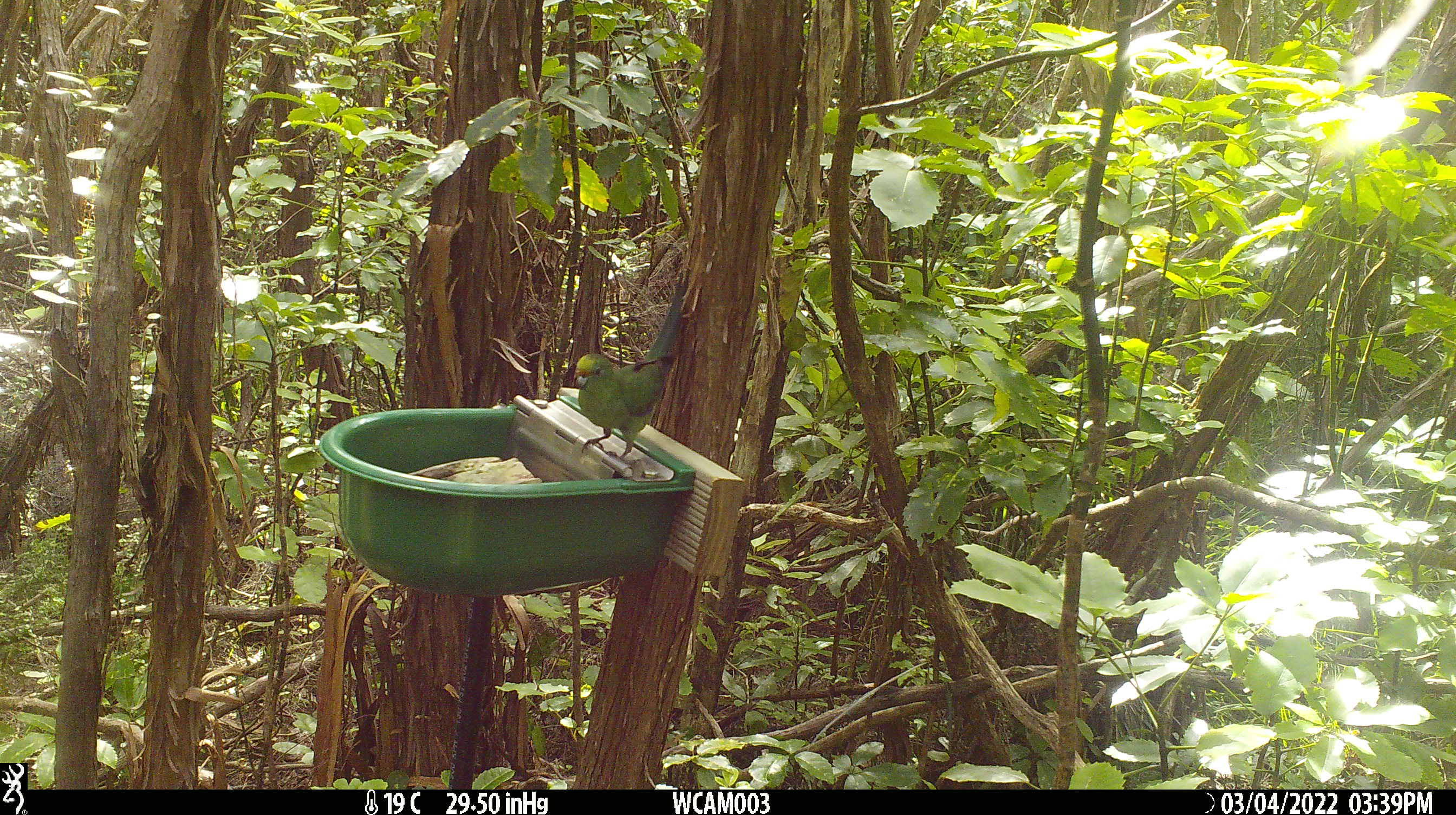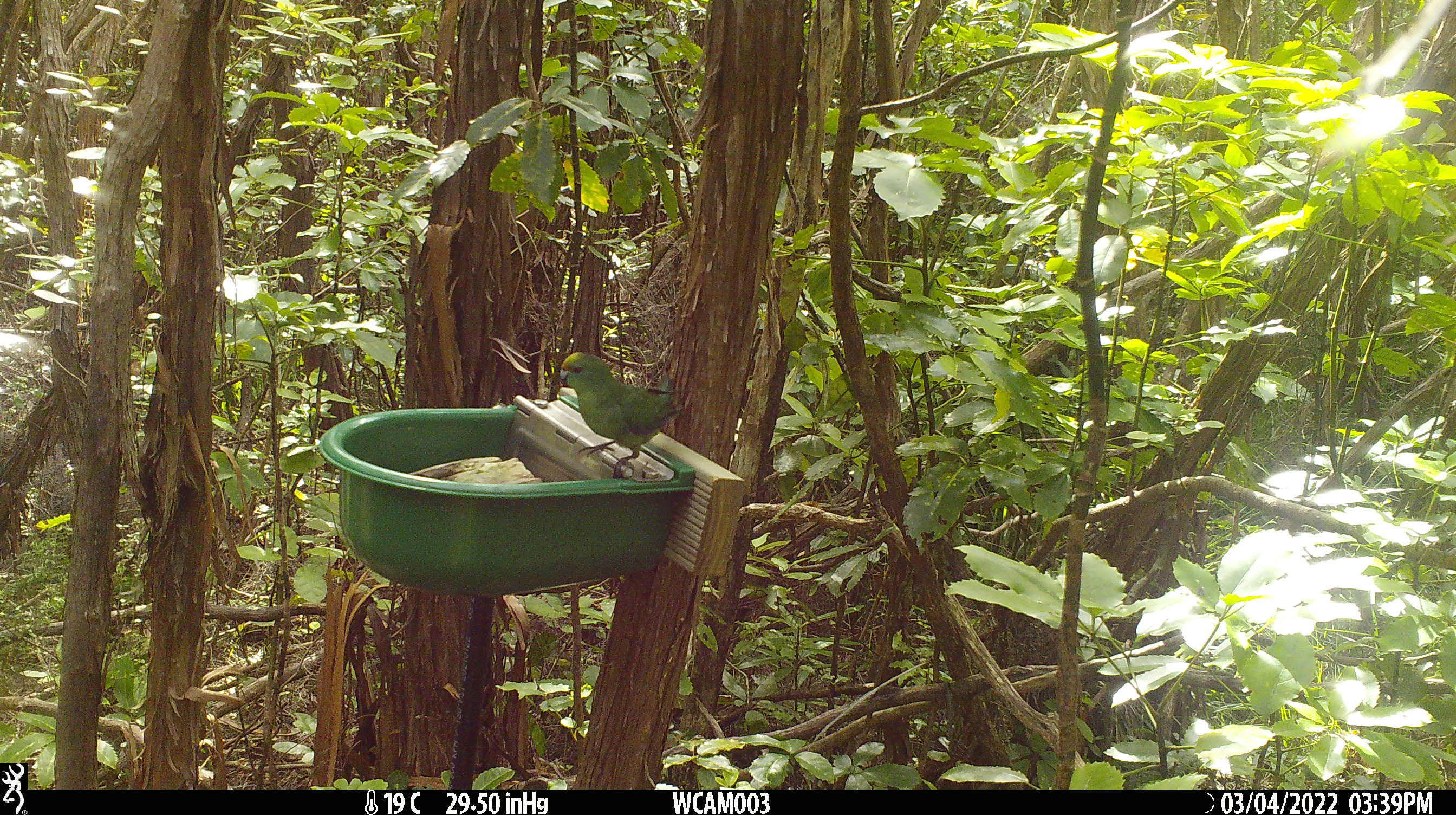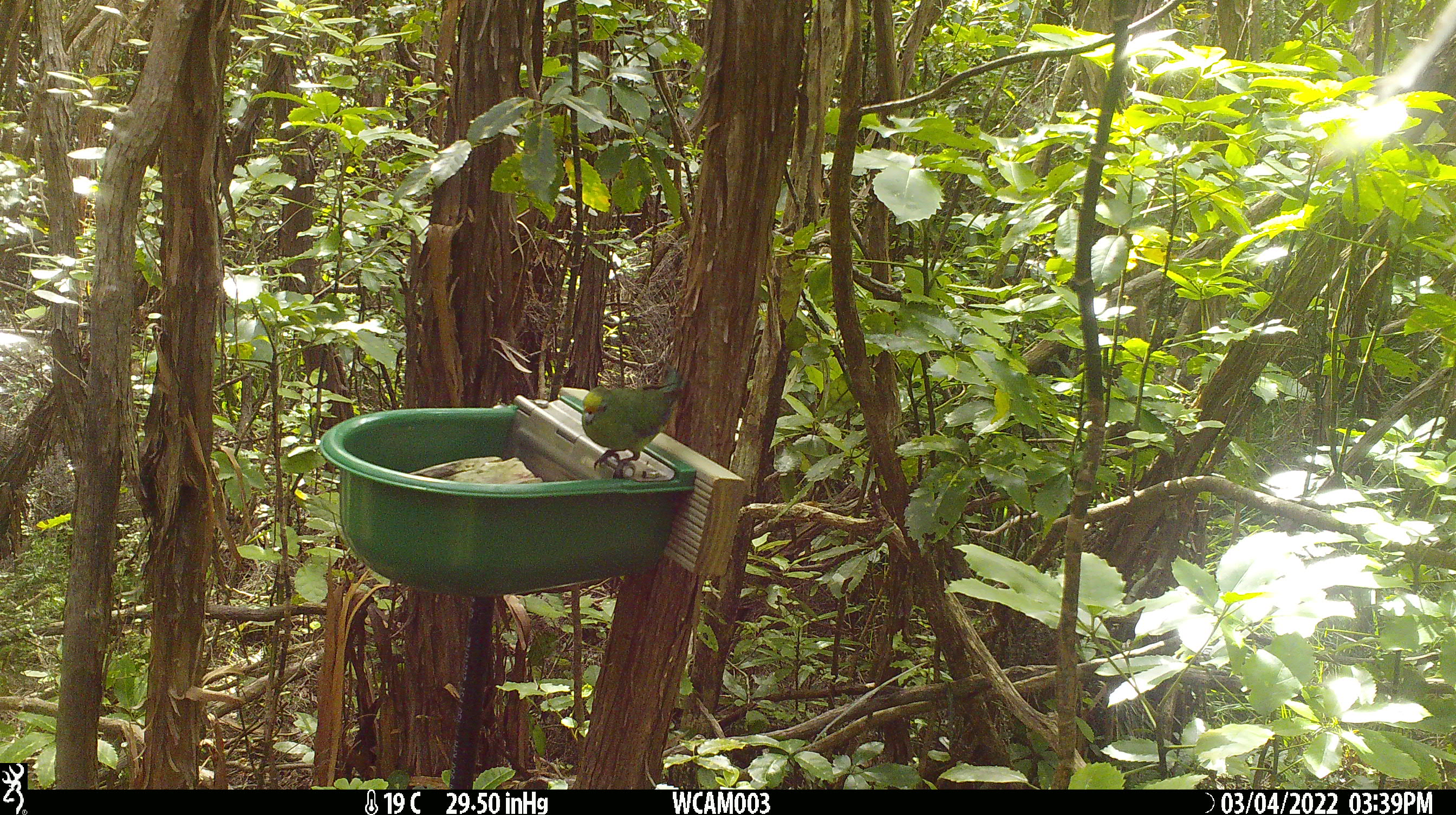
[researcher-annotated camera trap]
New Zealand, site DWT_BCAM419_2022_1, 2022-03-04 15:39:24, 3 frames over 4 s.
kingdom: Animalia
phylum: Chordata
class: Aves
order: Psittaciformes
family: Psittaculidae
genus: Cyanoramphus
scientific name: Cyanoramphus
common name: parakeet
Parakeet (Cyanoramphus).